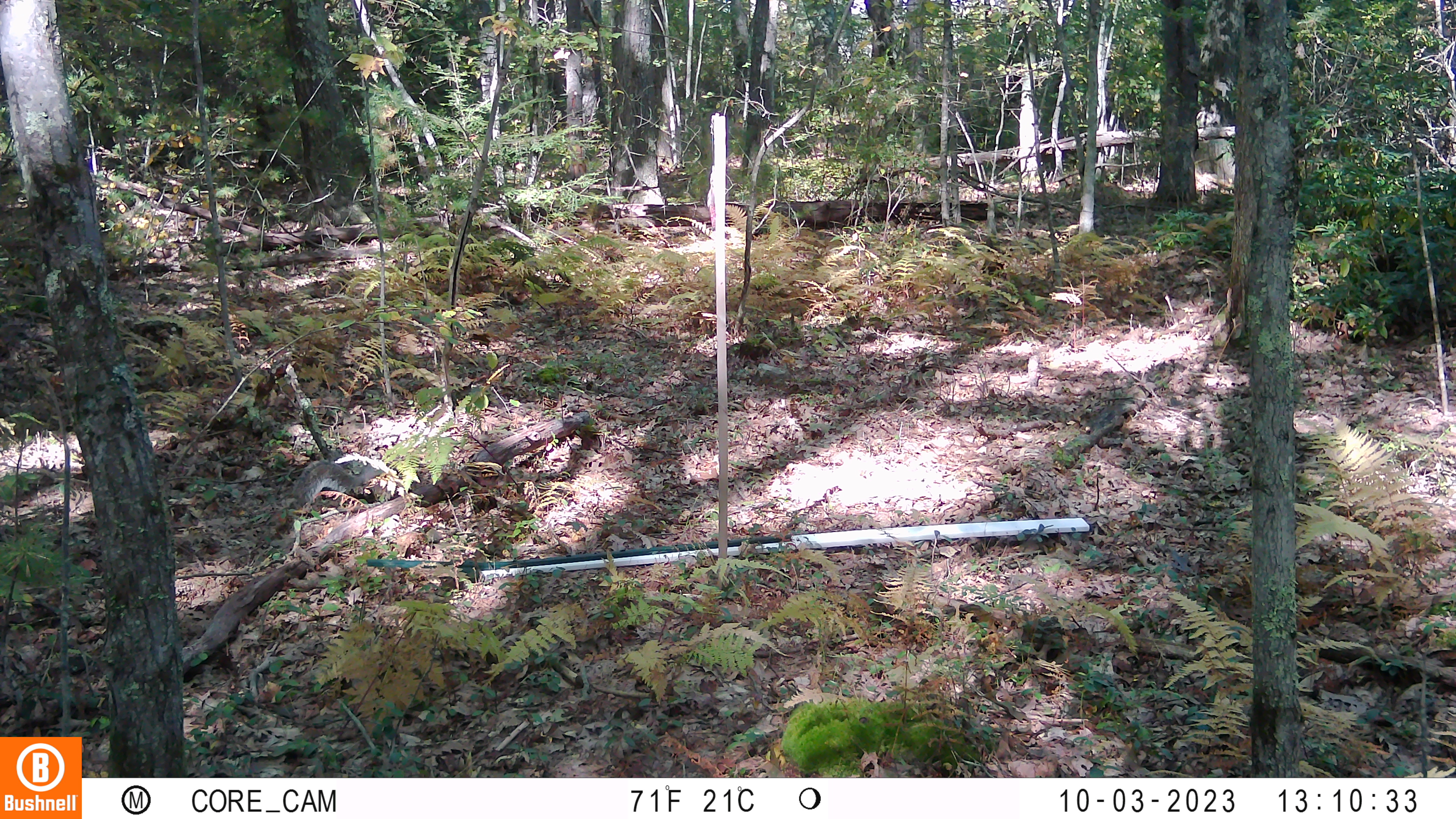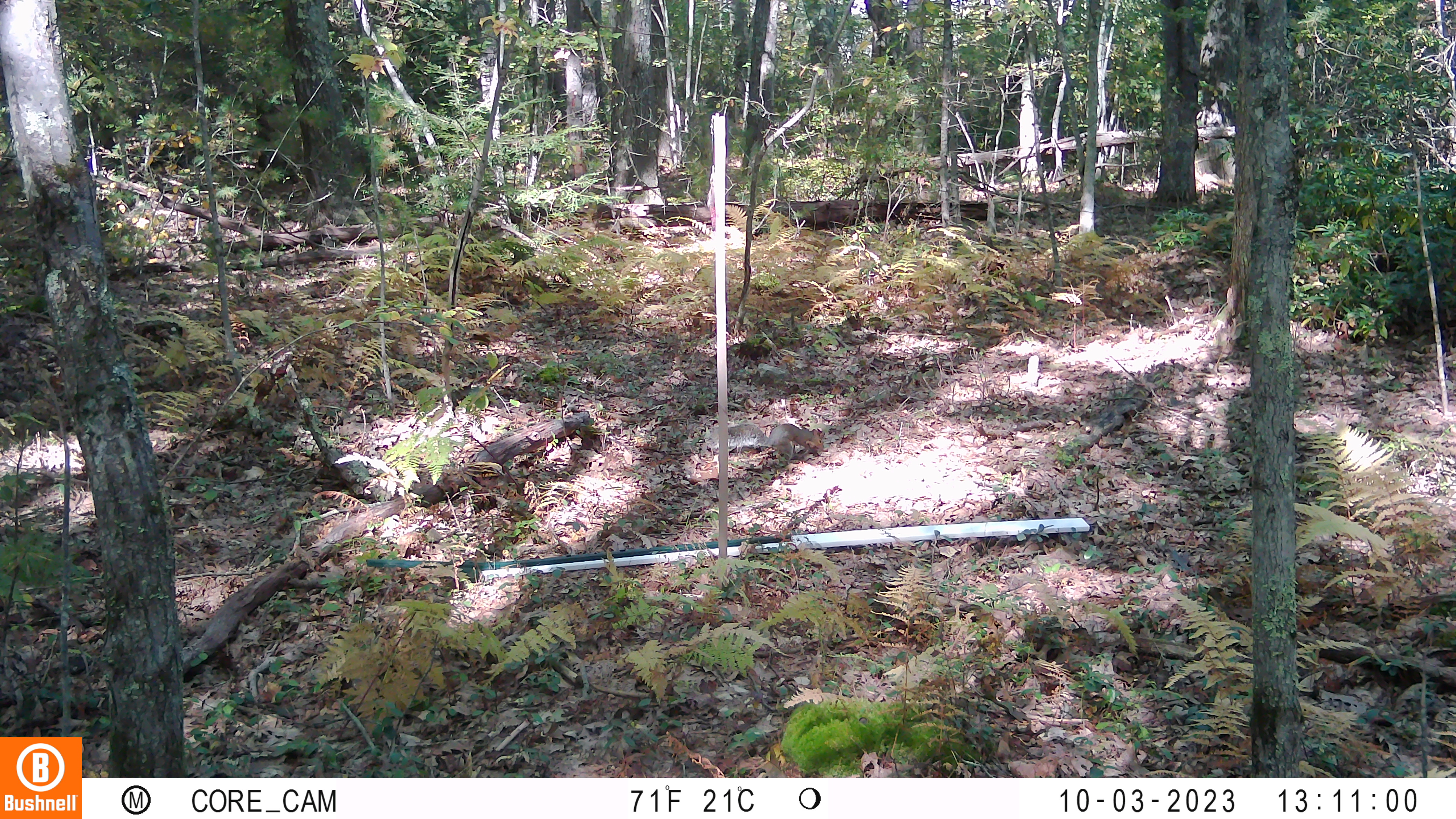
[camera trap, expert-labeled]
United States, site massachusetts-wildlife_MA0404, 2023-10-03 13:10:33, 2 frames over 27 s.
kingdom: Animalia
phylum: Chordata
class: Mammalia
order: Rodentia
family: Sciuridae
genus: Sciurus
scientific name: Sciurus carolinensis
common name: gray squirrel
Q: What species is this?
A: Gray squirrel (Sciurus carolinensis).